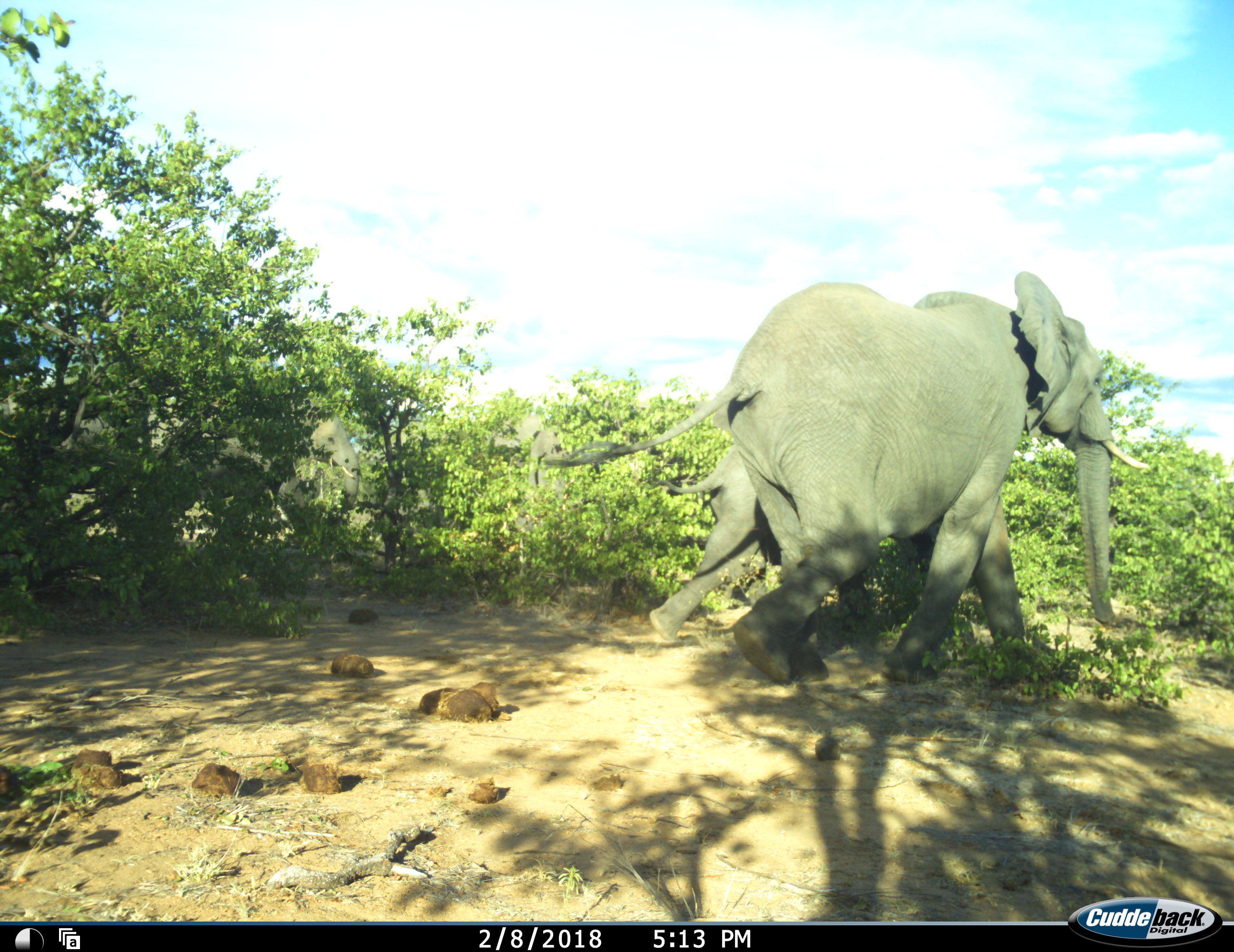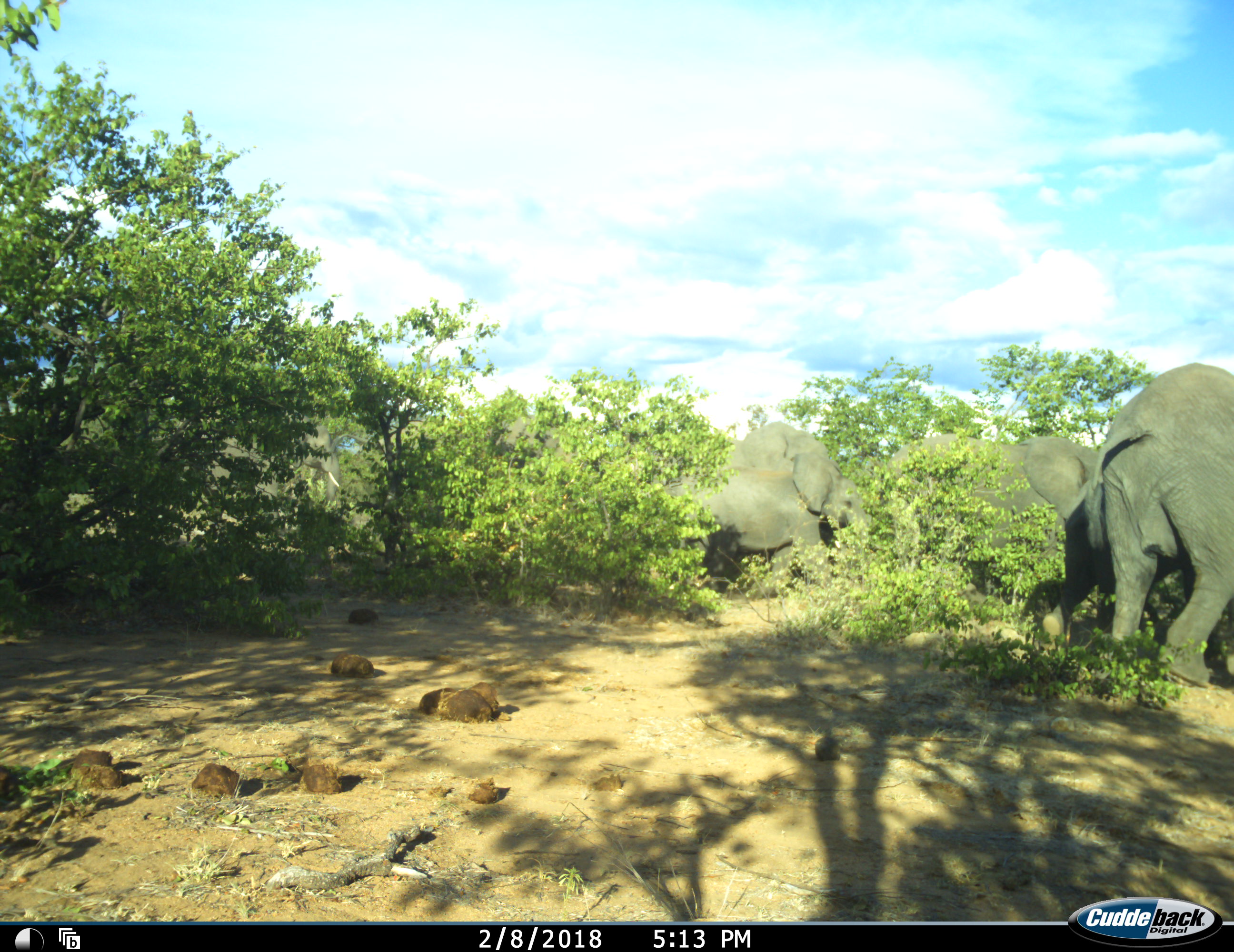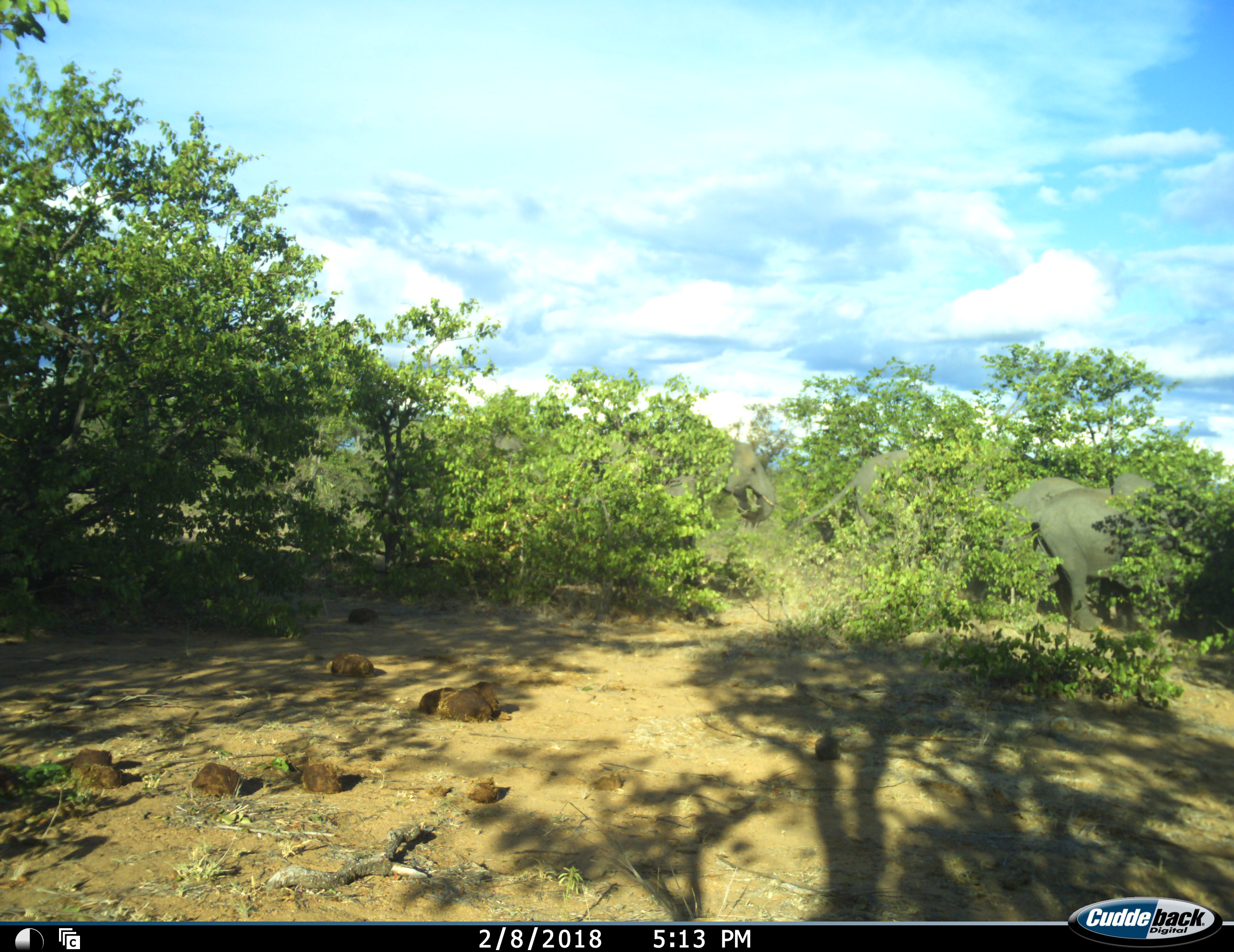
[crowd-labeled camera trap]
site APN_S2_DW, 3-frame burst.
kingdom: Animalia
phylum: Chordata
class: Mammalia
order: Proboscidea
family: Elephantidae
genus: Loxodonta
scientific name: Loxodonta africana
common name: african bush elephant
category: elephant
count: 6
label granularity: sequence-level